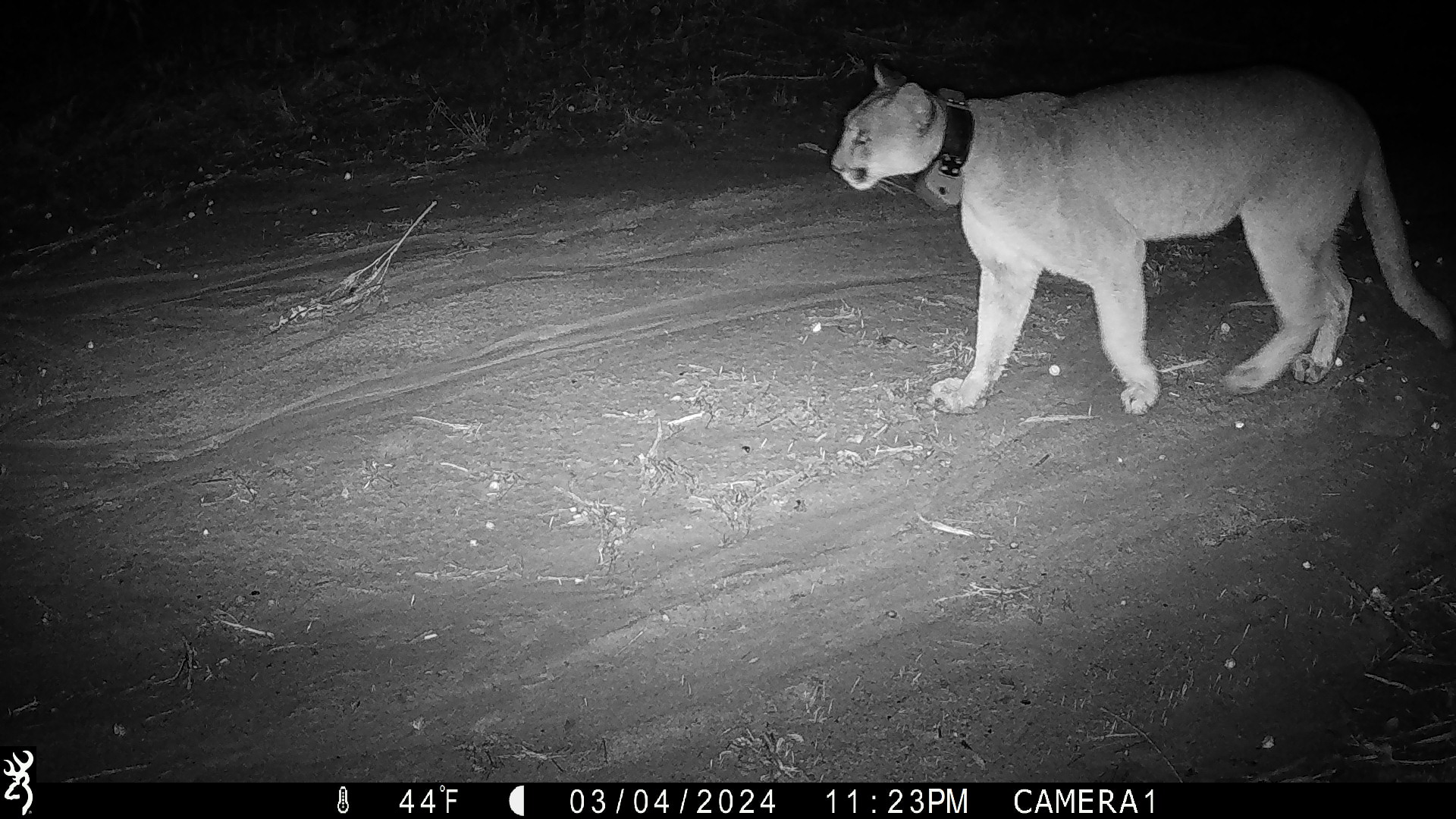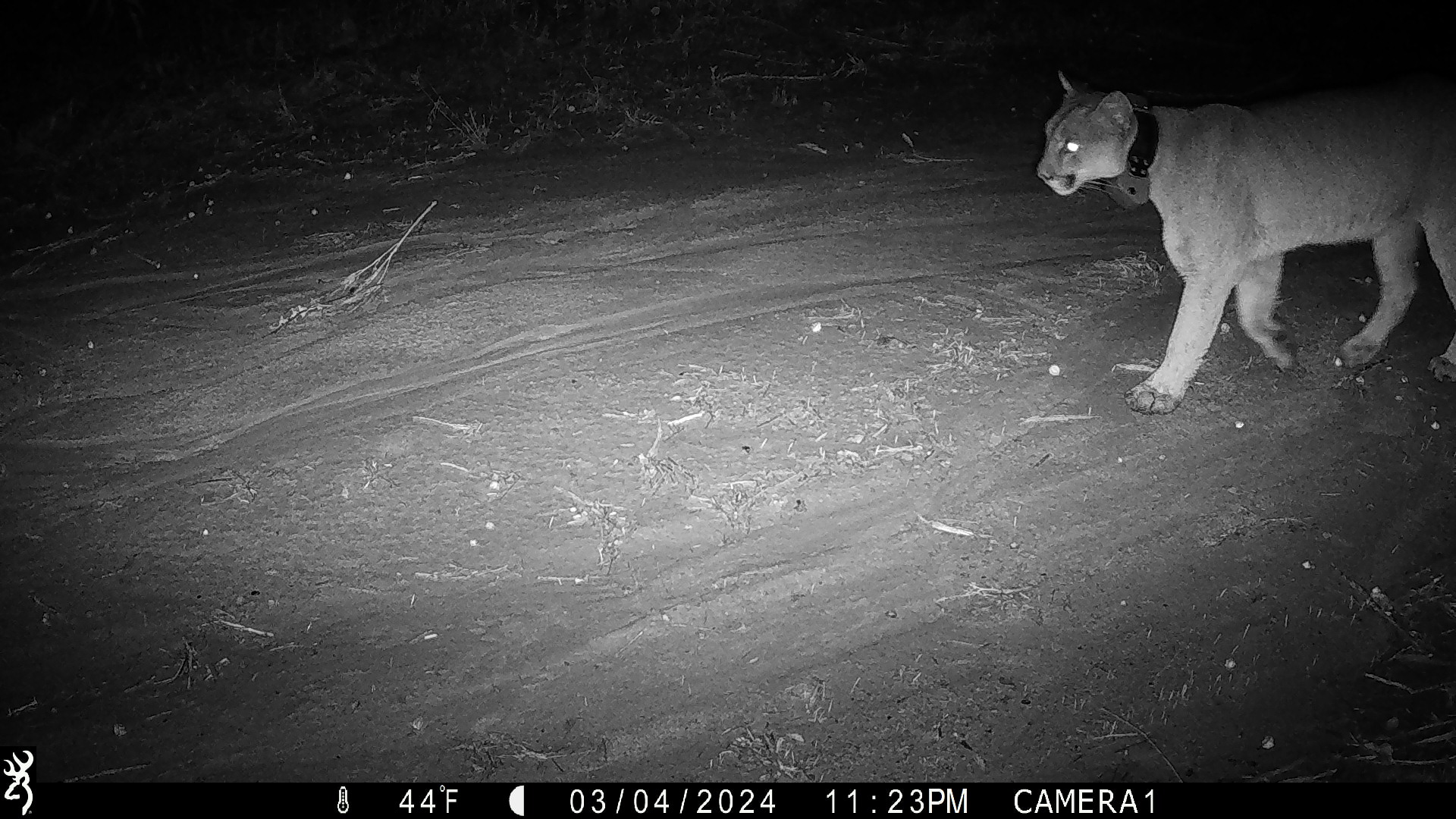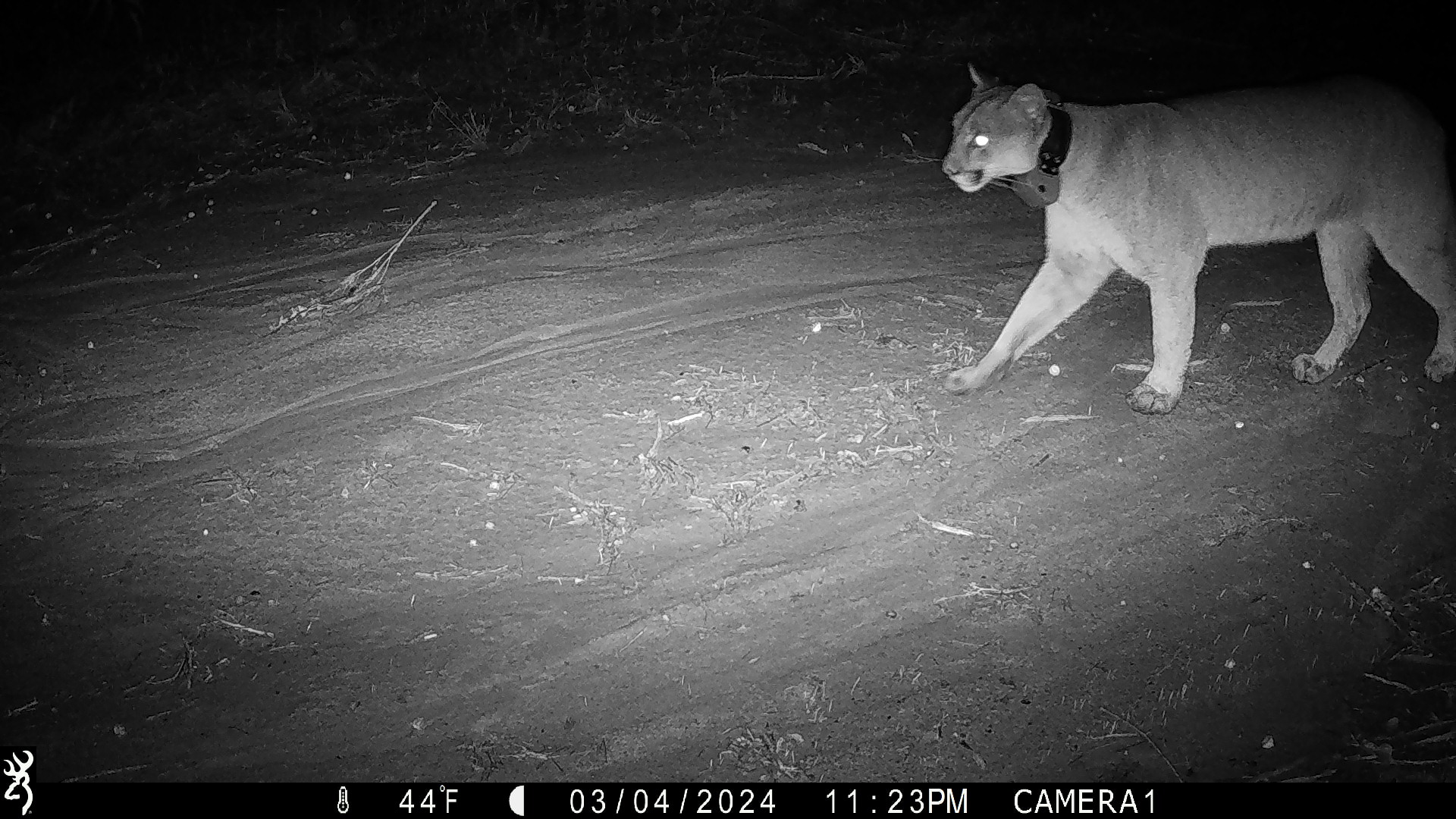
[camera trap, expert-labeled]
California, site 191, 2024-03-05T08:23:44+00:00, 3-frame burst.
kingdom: Animalia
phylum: Chordata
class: Mammalia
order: Carnivora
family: Felidae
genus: Puma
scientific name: Puma concolor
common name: puma